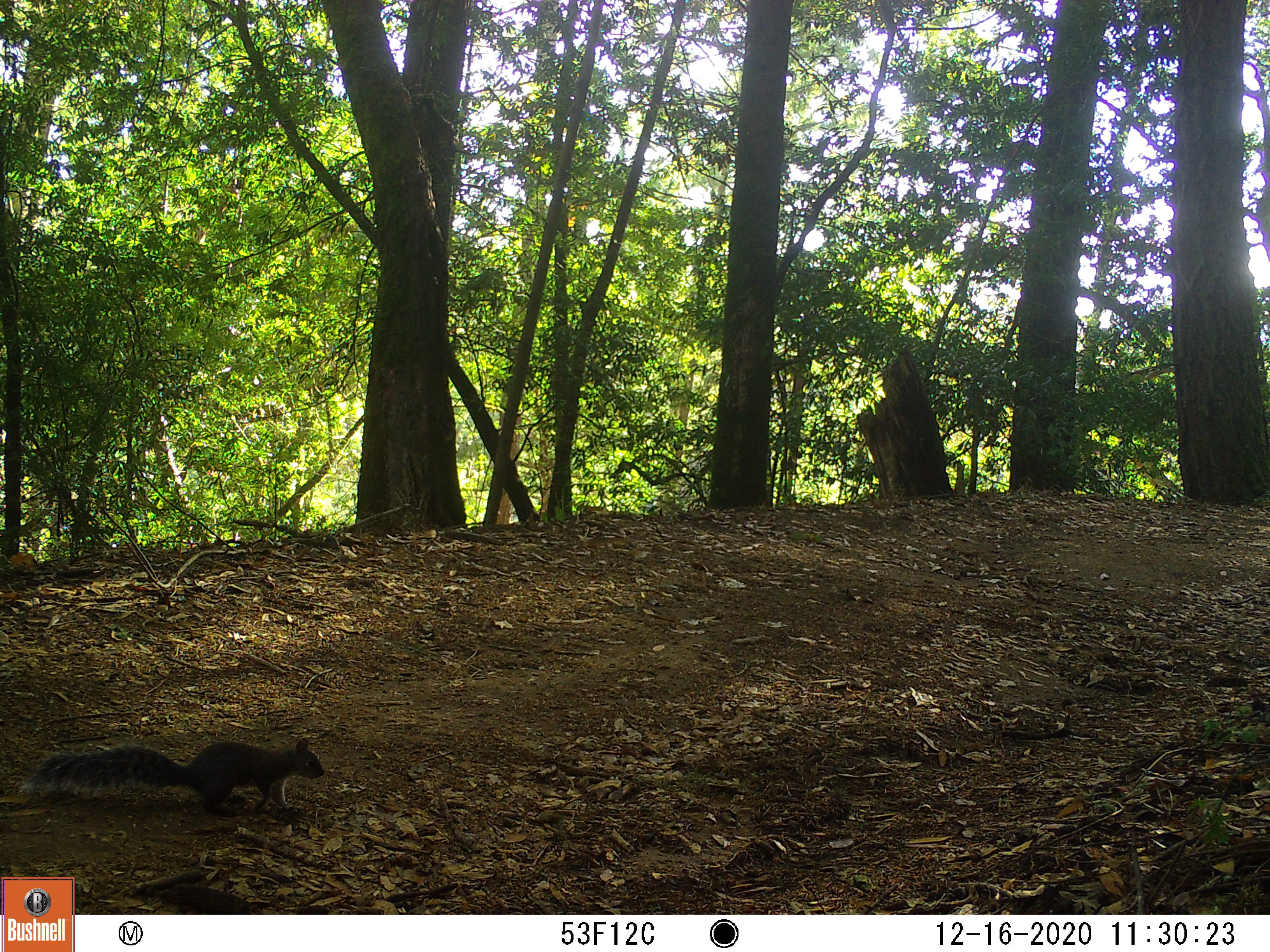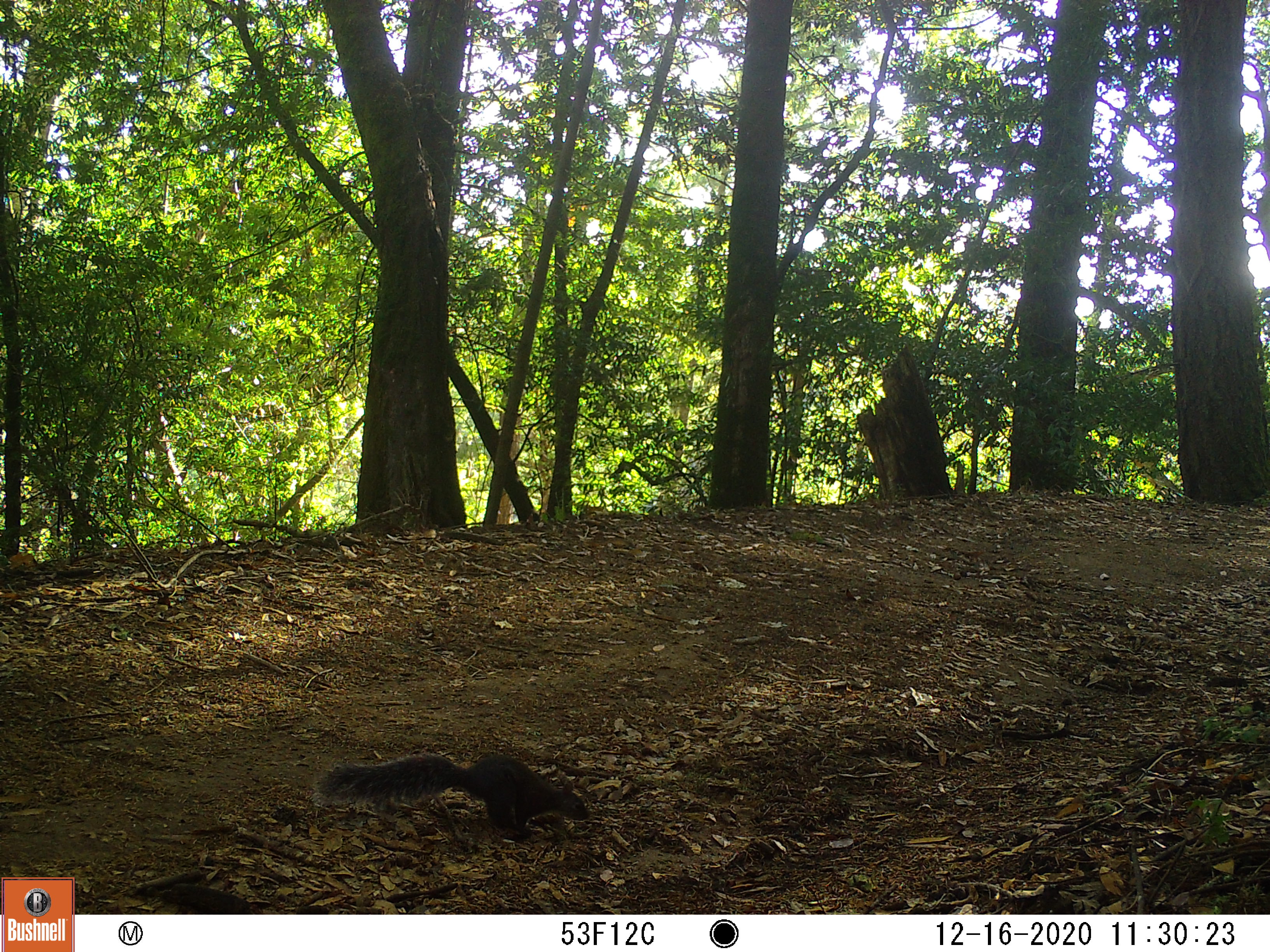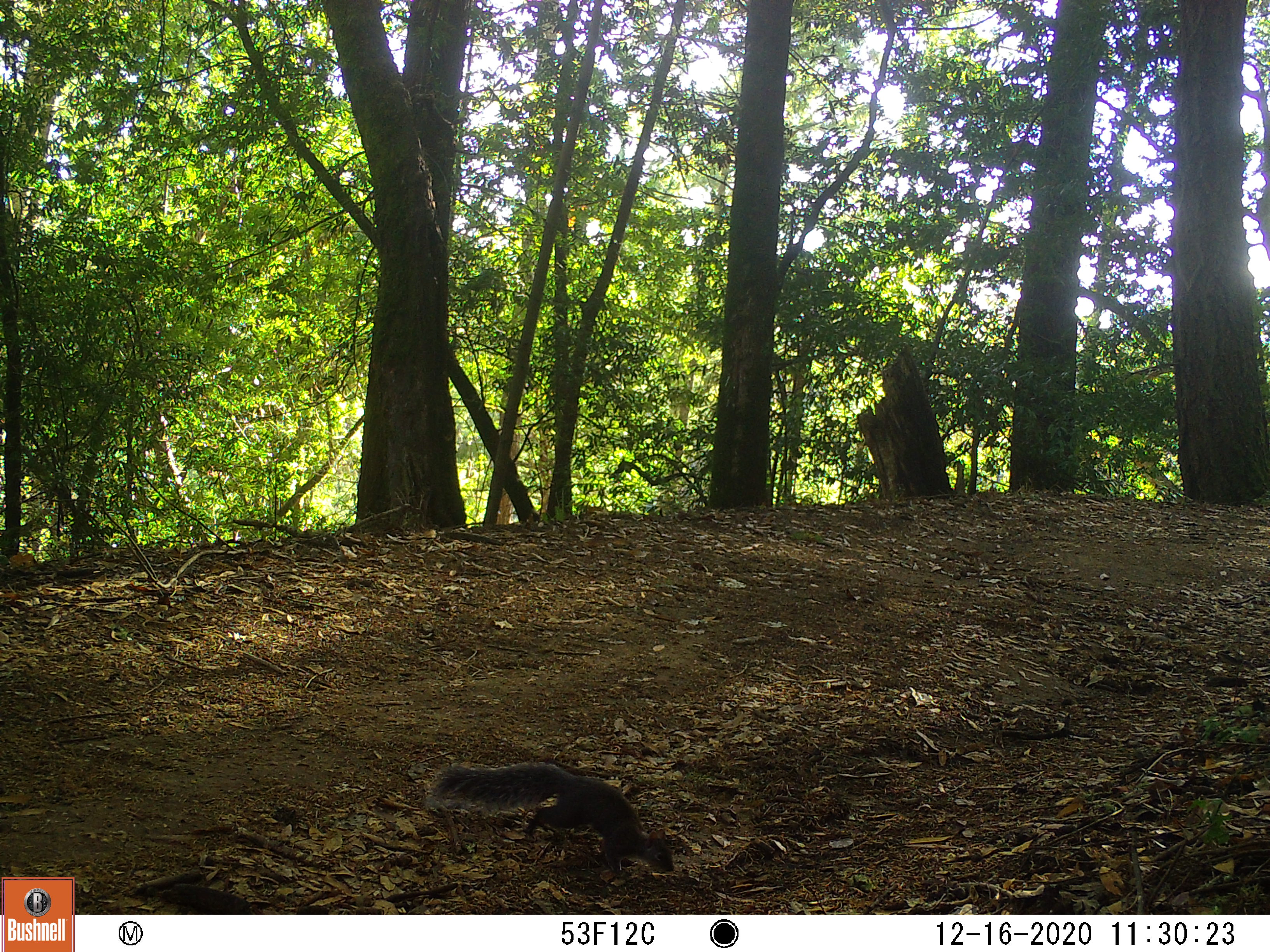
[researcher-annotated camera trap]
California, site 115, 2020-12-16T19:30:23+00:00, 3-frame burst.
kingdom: Animalia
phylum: Chordata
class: Mammalia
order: Rodentia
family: Sciuridae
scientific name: Sciuridae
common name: squirrel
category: unknown squirrel